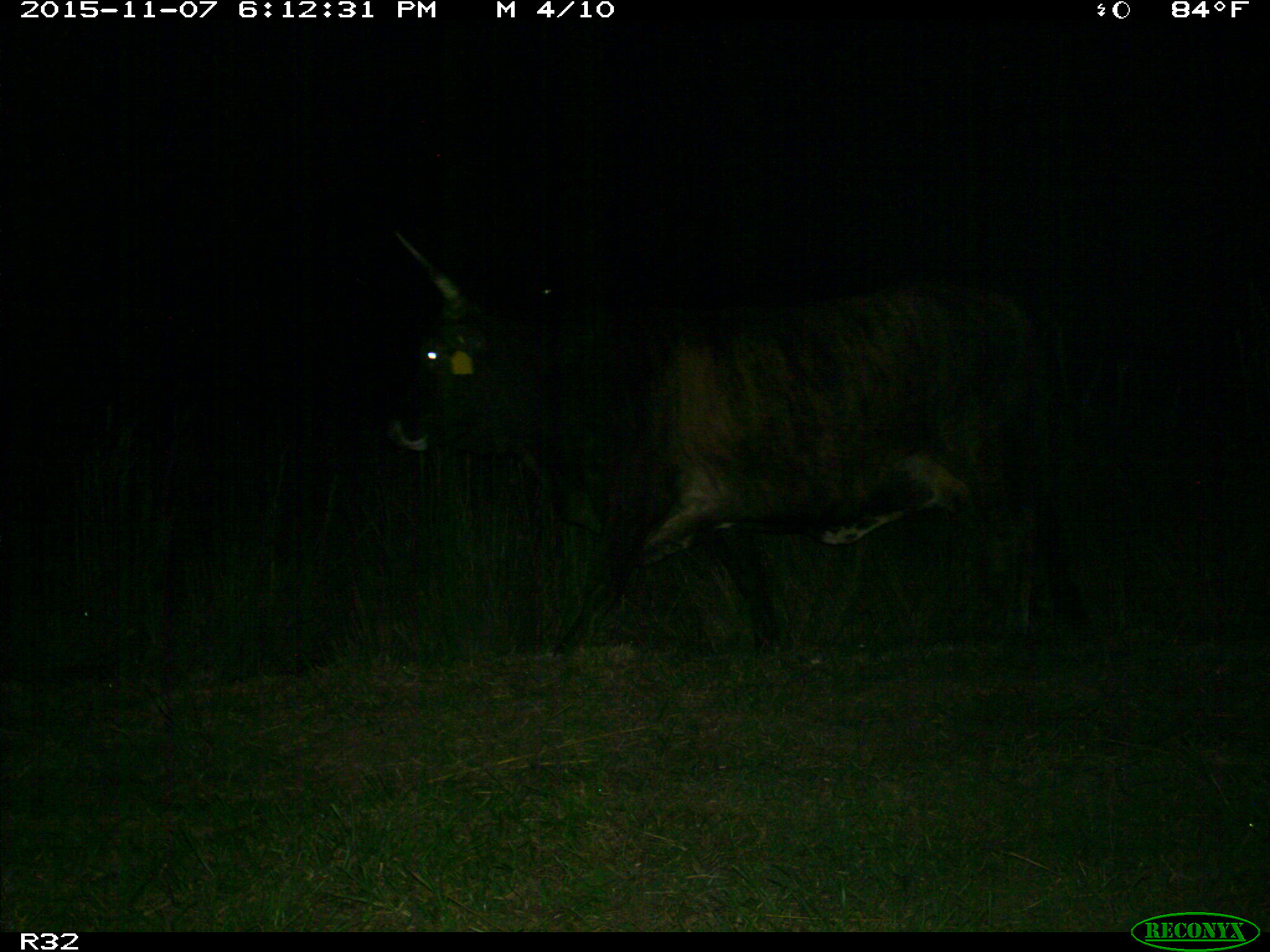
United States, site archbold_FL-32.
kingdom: Animalia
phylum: Chordata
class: Mammalia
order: Artiodactyla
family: Bovidae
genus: Bos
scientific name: Bos taurus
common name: domestic cow